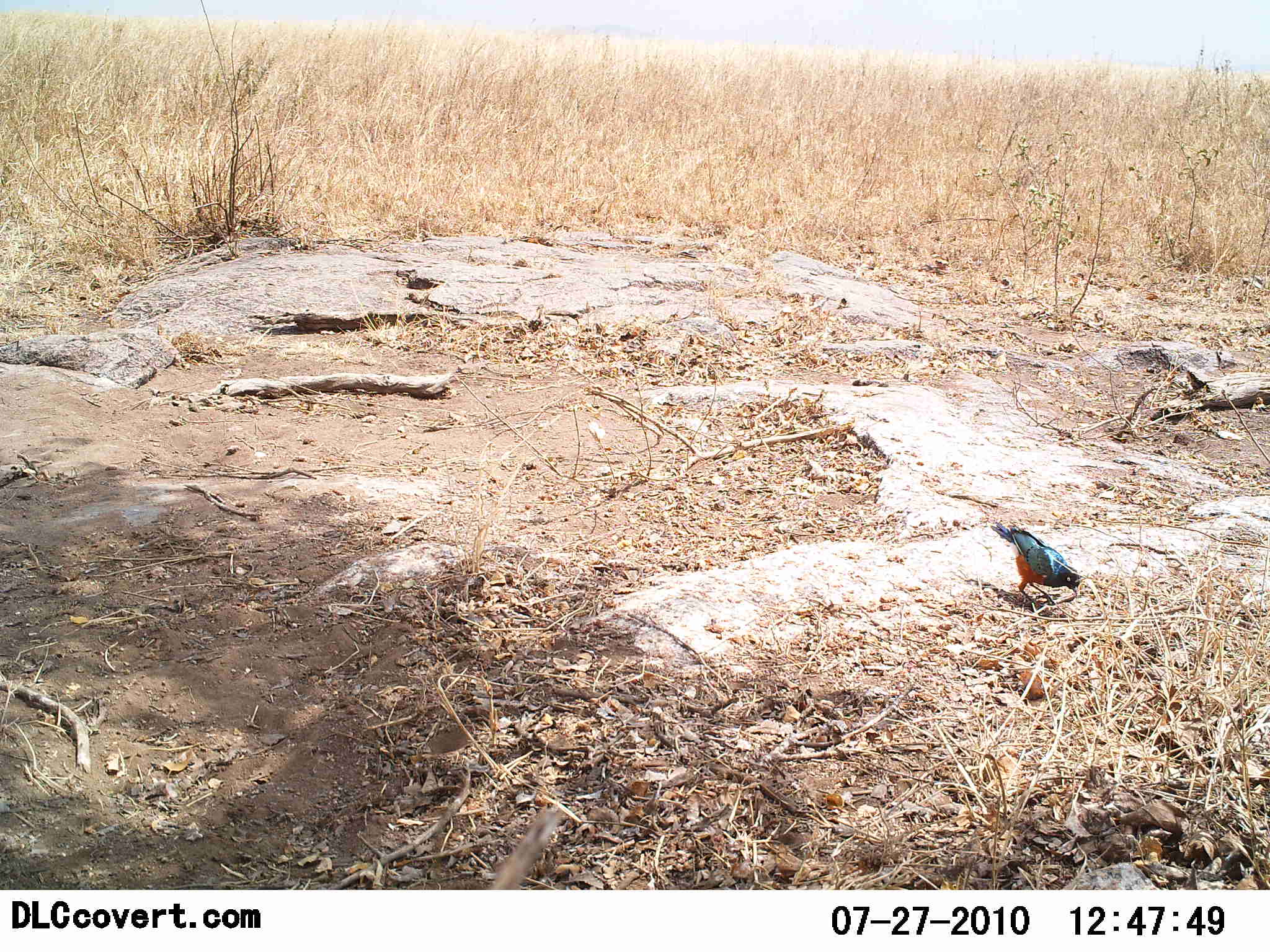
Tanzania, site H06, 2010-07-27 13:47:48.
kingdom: Animalia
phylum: Chordata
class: Aves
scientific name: Aves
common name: bird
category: otherbird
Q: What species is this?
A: Otherbird (bird) (Aves).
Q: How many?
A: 1.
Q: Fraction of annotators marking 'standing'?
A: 44%.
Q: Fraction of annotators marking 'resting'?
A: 0%.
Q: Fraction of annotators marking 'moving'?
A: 0%.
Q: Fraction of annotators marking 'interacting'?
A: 0%.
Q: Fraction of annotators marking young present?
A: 0%.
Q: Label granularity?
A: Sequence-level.